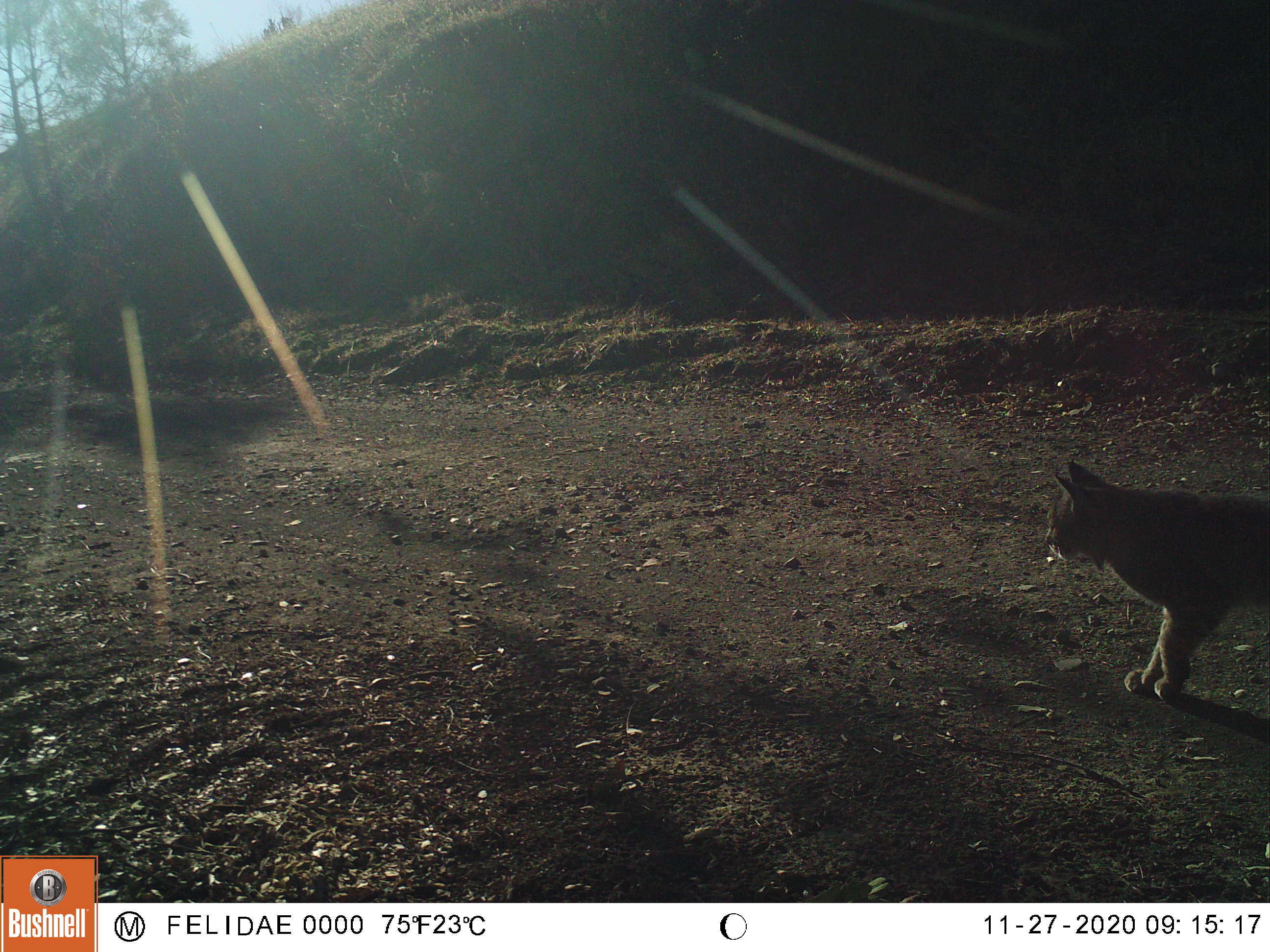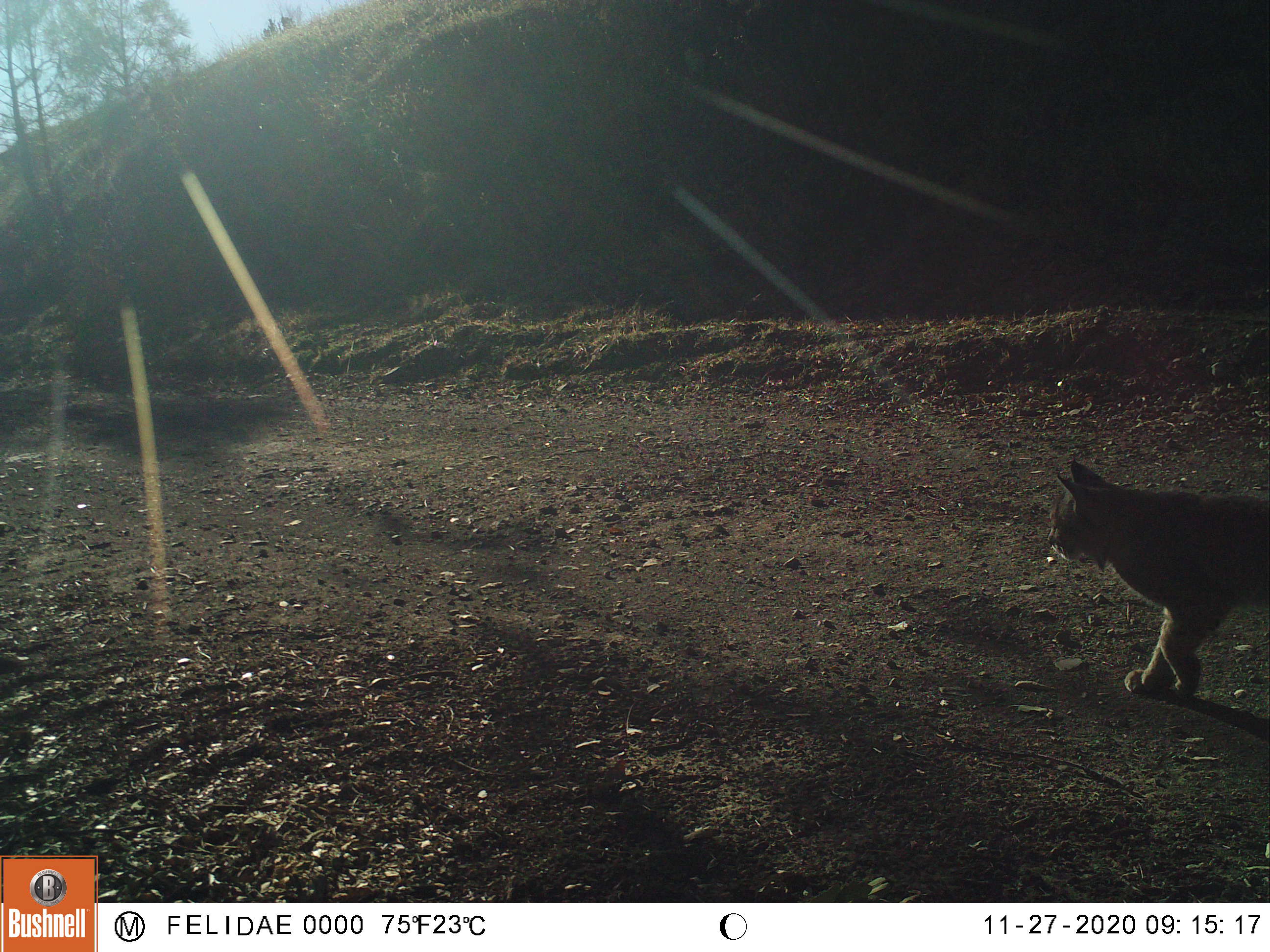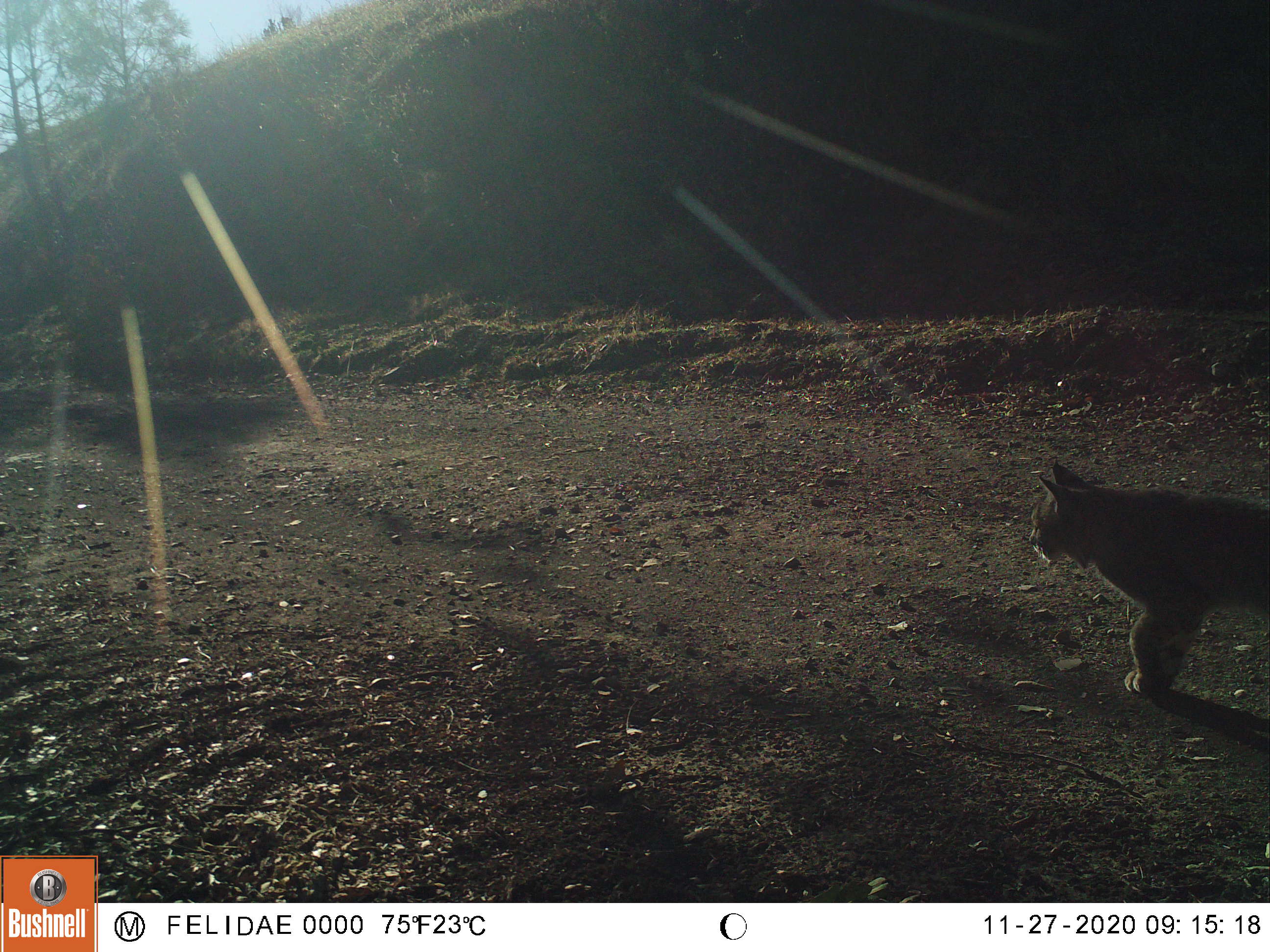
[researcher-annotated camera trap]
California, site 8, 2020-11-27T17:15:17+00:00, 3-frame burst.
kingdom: Animalia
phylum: Chordata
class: Mammalia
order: Carnivora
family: Felidae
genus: Lynx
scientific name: Lynx rufus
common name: bobcat